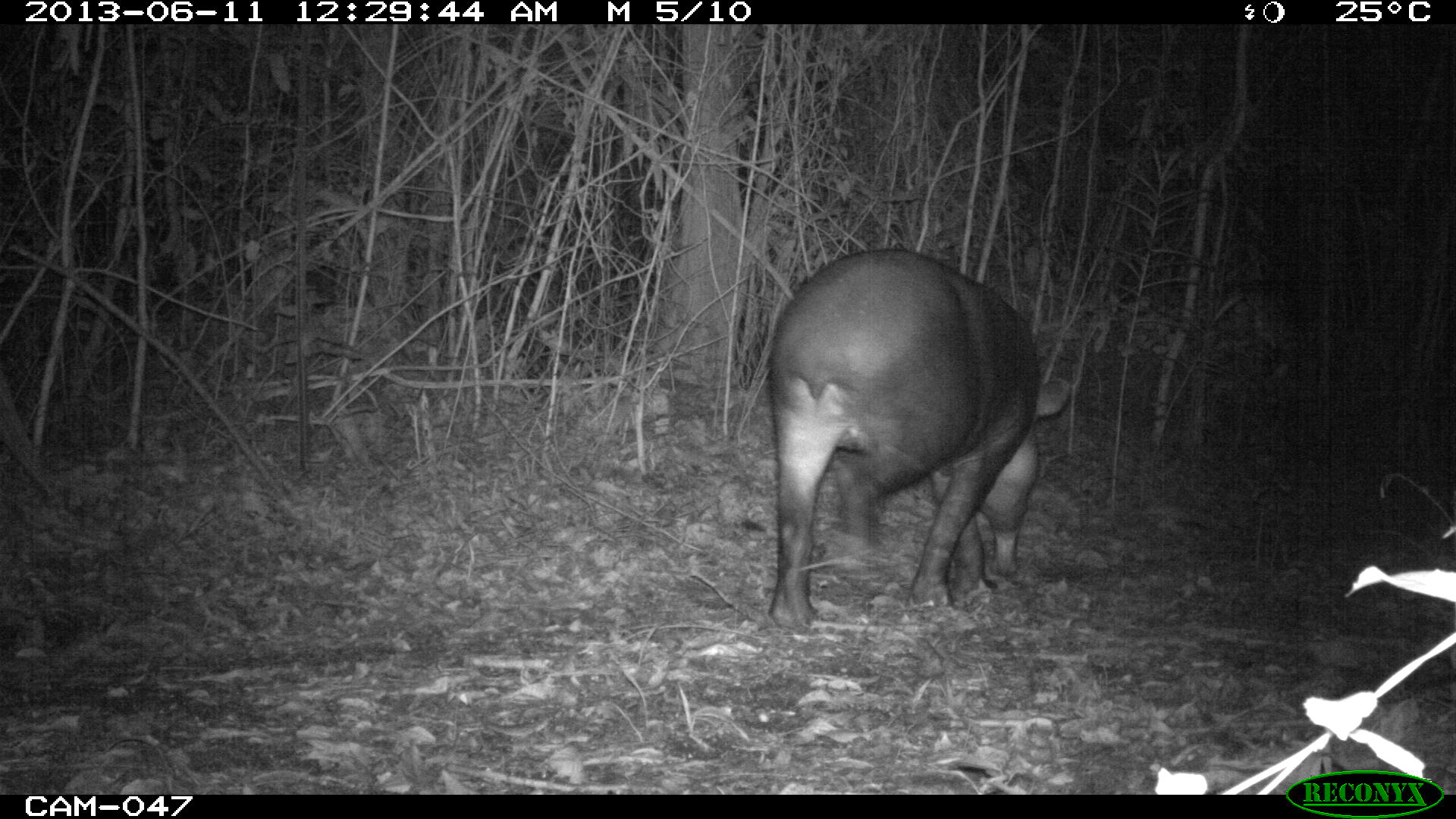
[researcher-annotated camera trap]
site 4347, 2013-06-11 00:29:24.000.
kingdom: Animalia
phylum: Chordata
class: Mammalia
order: Perissodactyla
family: Tapiridae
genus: Tapirus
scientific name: Tapirus bairdii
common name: baird's tapir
Tapirus bairdii (baird's tapir), count 1, sex female.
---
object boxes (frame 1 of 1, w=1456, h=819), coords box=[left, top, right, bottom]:
tapirus bairdii: box=[766, 247, 1072, 633]